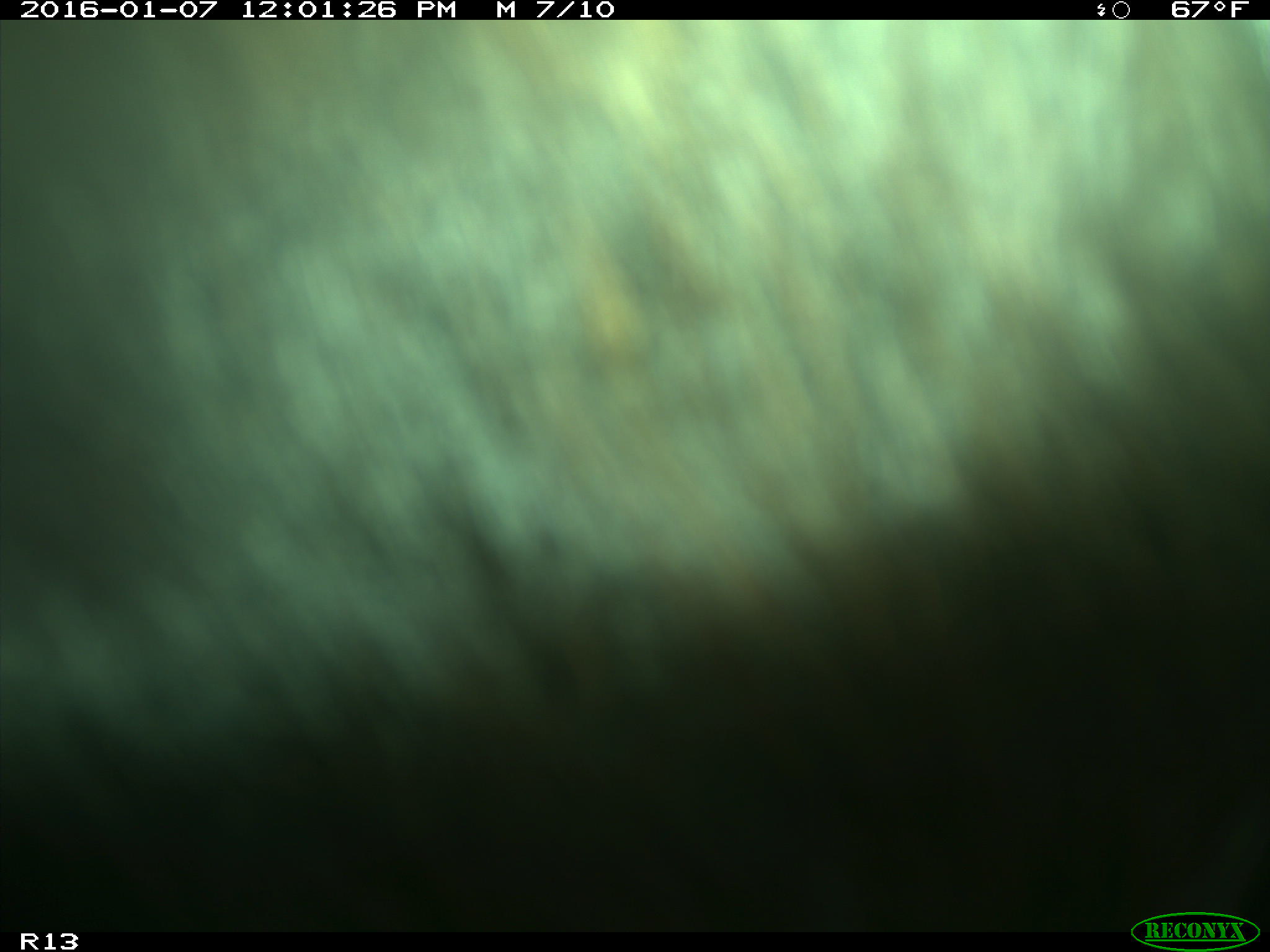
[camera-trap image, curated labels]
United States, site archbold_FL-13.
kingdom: Animalia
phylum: Chordata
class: Mammalia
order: Artiodactyla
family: Bovidae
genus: Bos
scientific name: Bos taurus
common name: domestic cow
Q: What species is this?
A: Bos taurus (domestic cow).